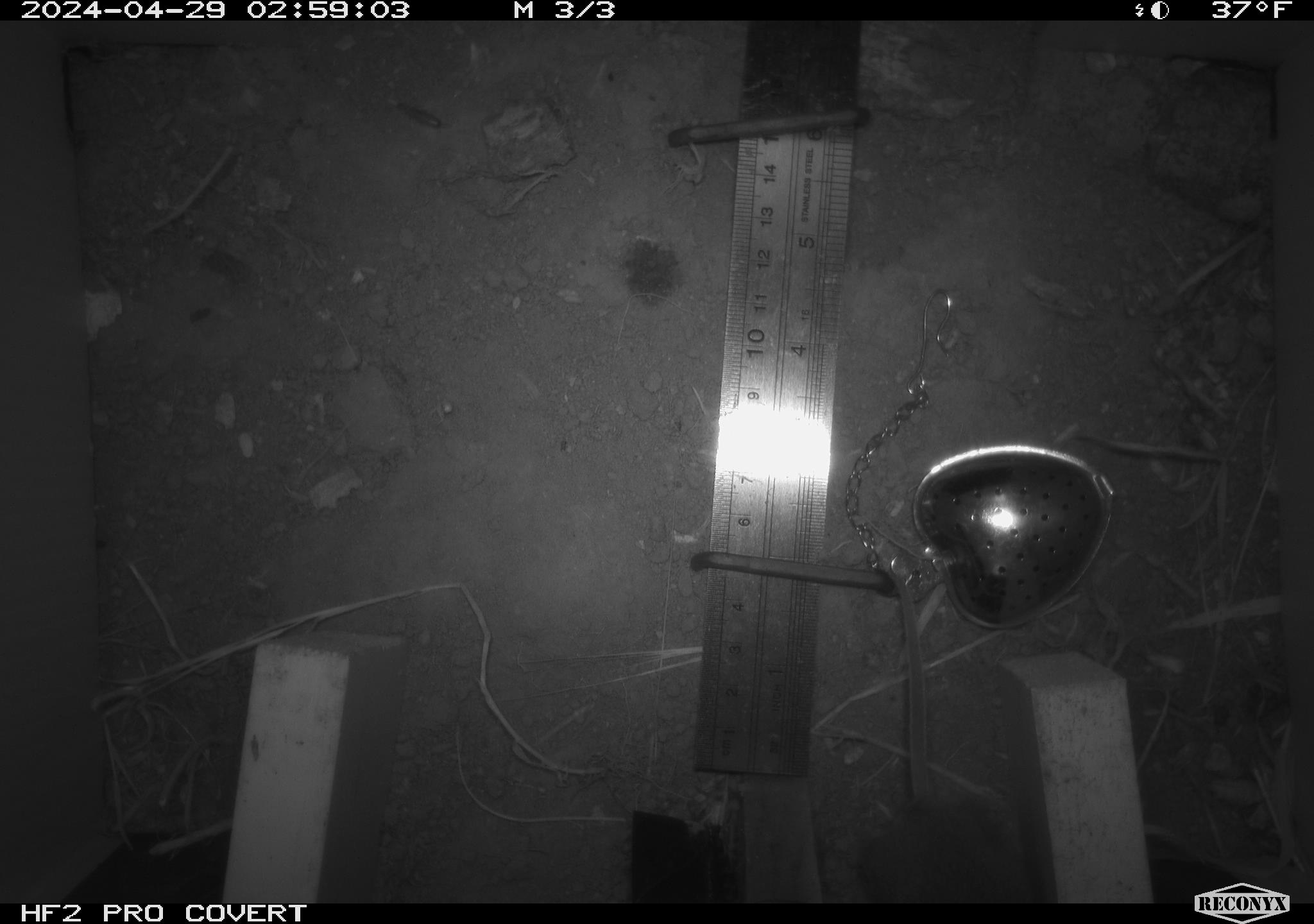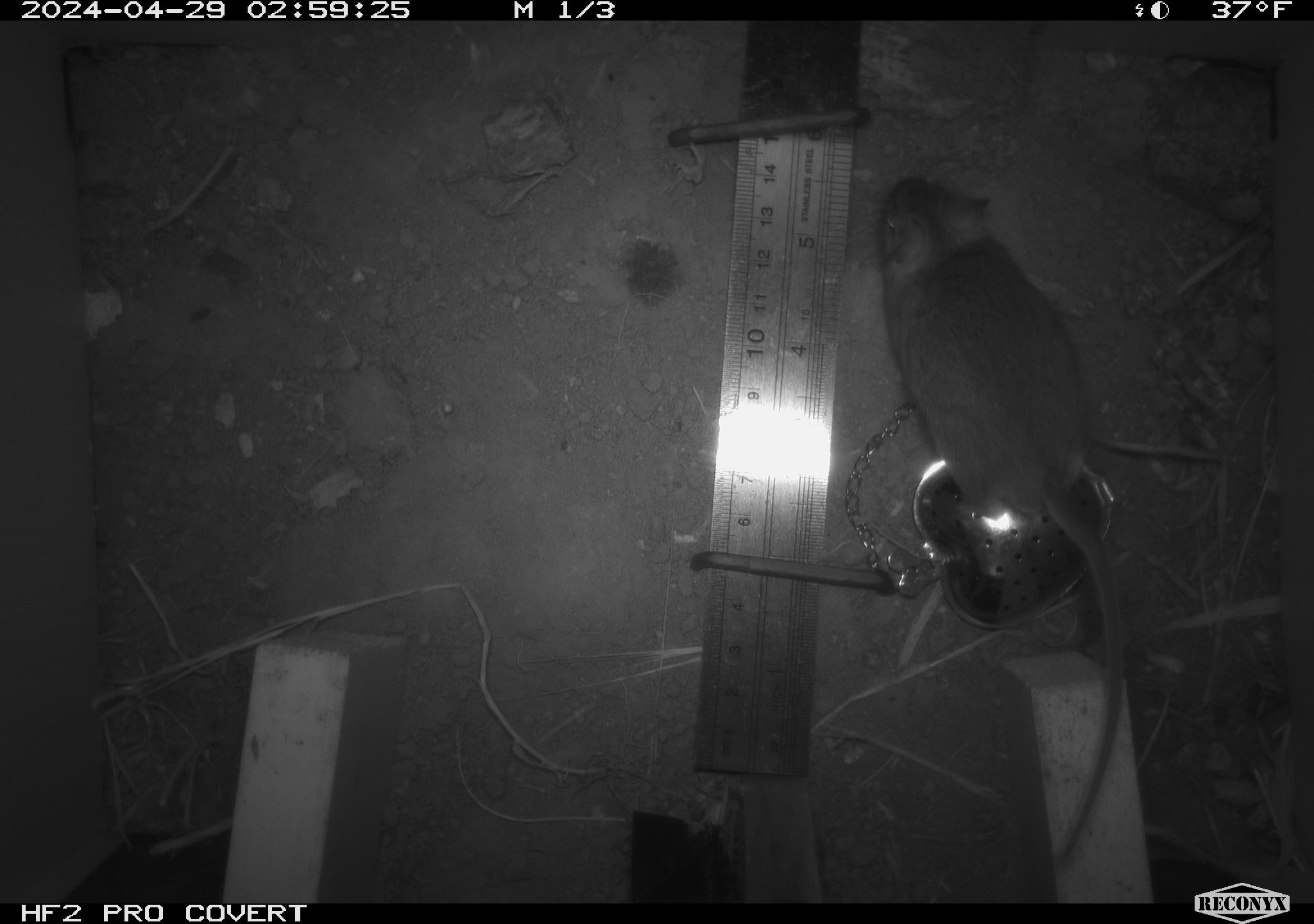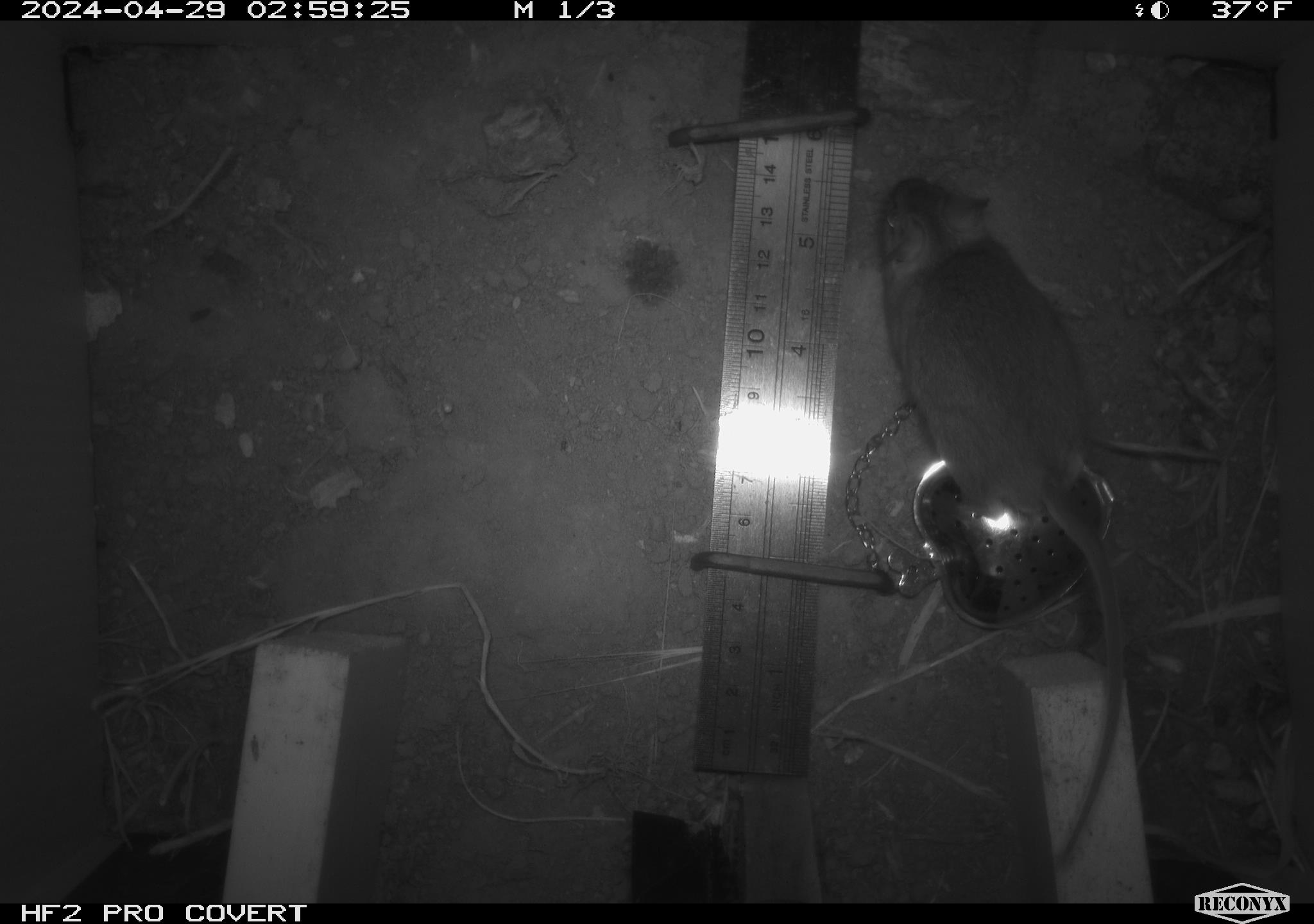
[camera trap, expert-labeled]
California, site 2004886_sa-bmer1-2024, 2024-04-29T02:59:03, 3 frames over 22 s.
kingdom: Animalia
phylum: Chordata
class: Mammalia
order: Rodentia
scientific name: Rodentia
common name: mouse species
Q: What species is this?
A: Mouse species (Rodentia).